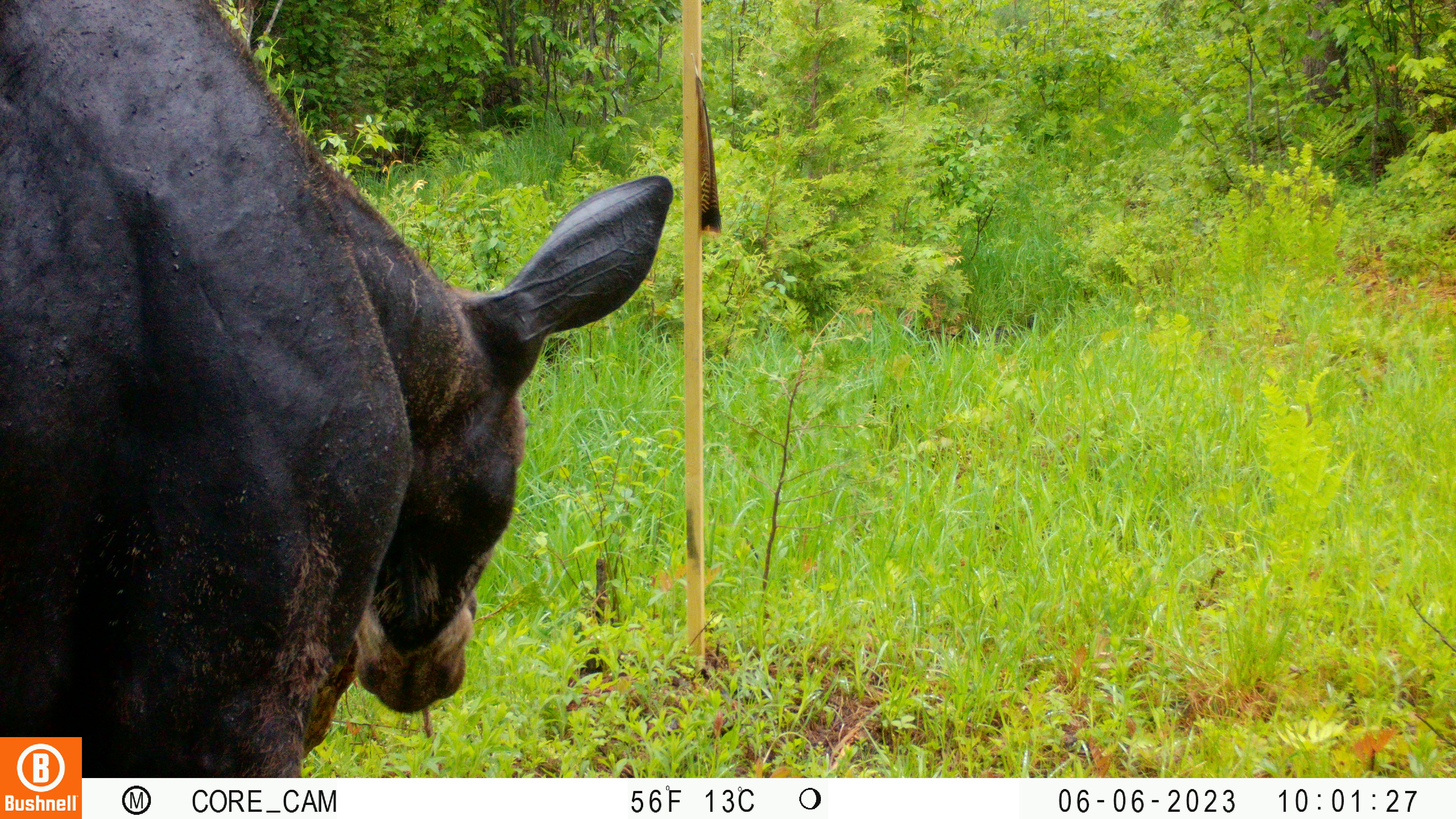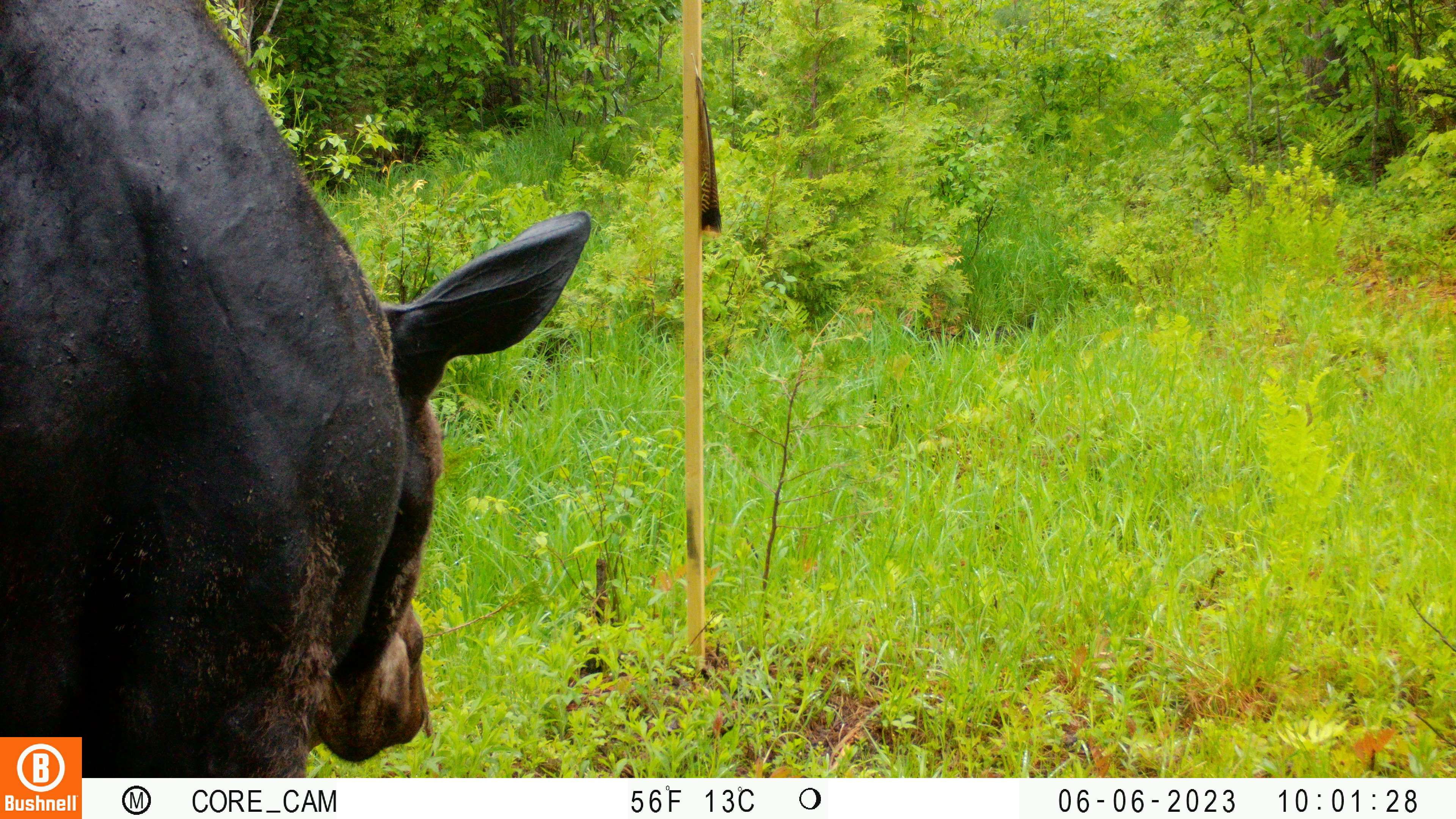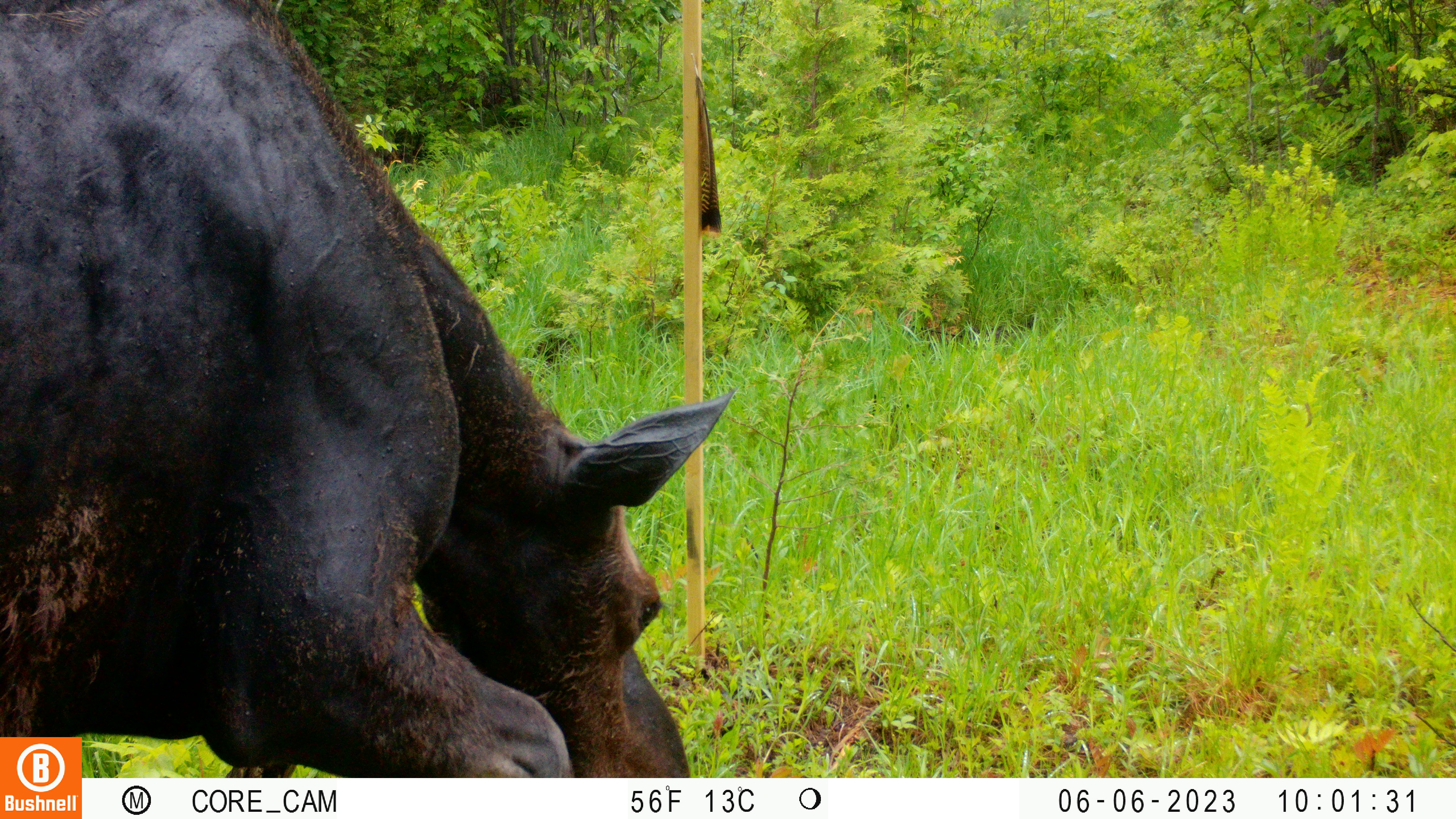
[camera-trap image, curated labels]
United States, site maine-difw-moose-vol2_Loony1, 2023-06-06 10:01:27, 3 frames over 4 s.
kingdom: Animalia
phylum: Chordata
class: Mammalia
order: Artiodactyla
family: Cervidae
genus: Alces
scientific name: Alces alces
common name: moose